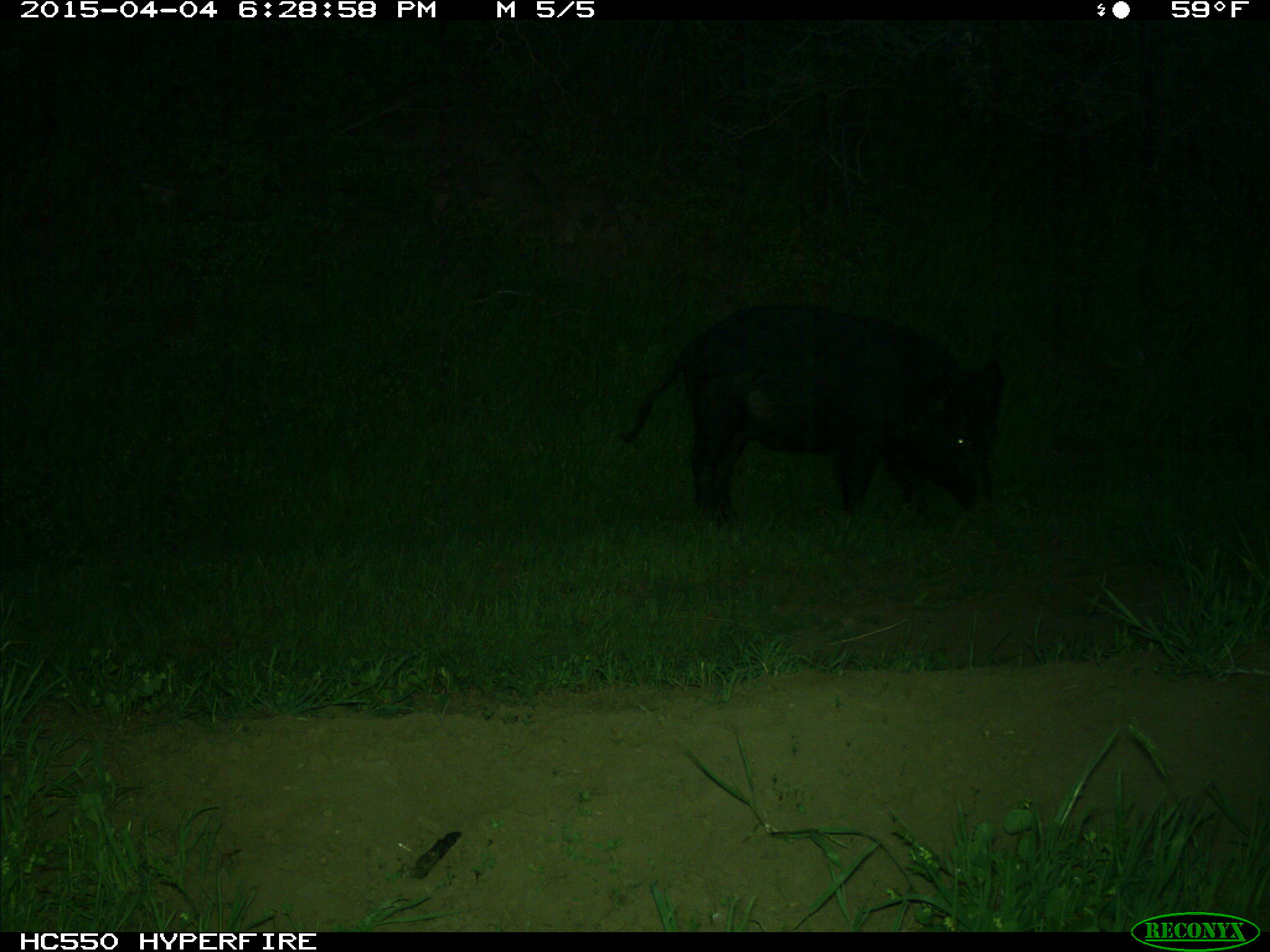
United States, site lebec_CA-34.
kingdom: Animalia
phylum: Chordata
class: Mammalia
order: Artiodactyla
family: Suidae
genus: Sus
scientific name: Sus scrofa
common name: wild boar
Sus scrofa (wild boar).